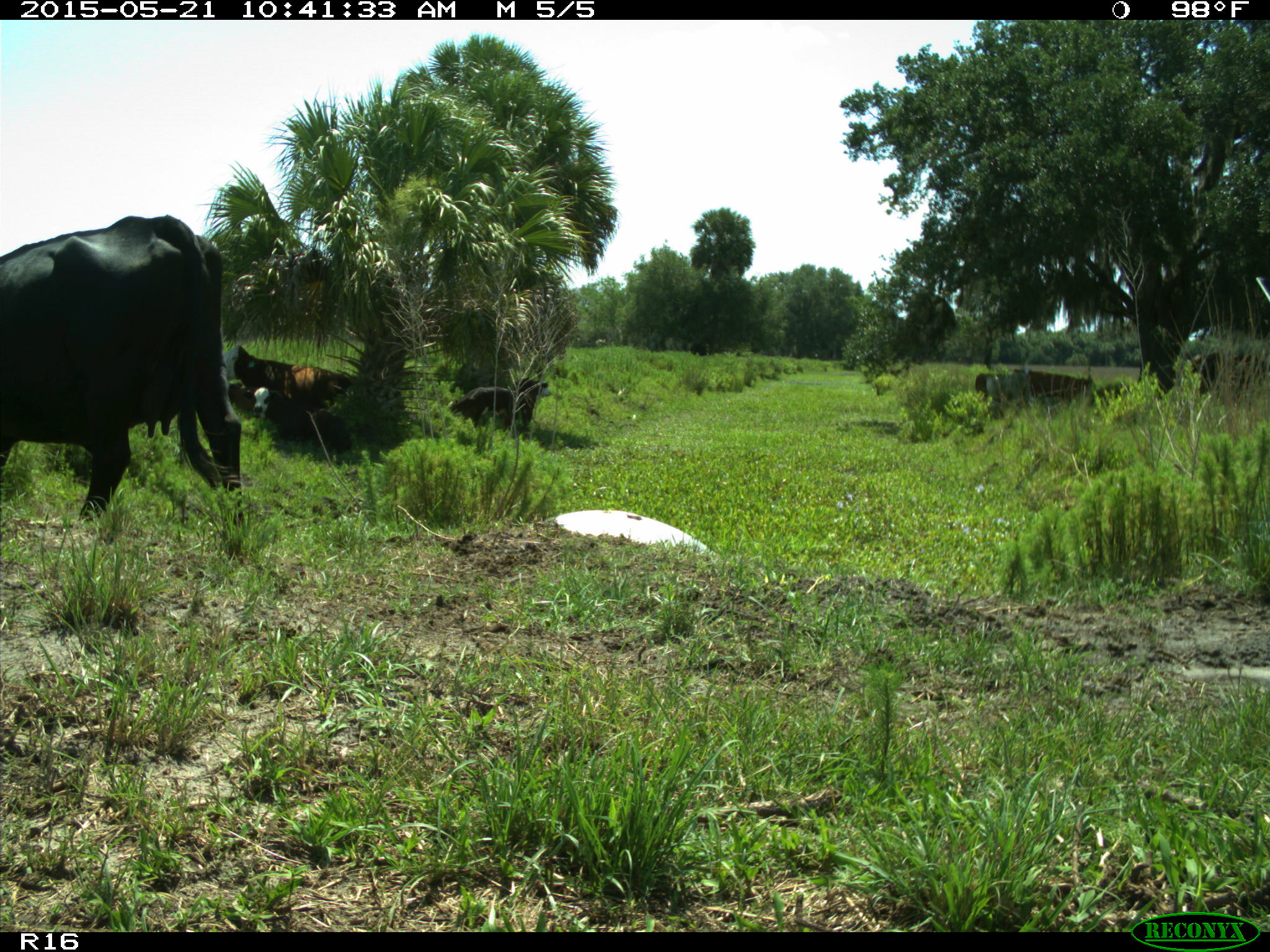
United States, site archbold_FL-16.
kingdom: Animalia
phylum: Chordata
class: Mammalia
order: Artiodactyla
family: Bovidae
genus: Bos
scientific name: Bos taurus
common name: domestic cow